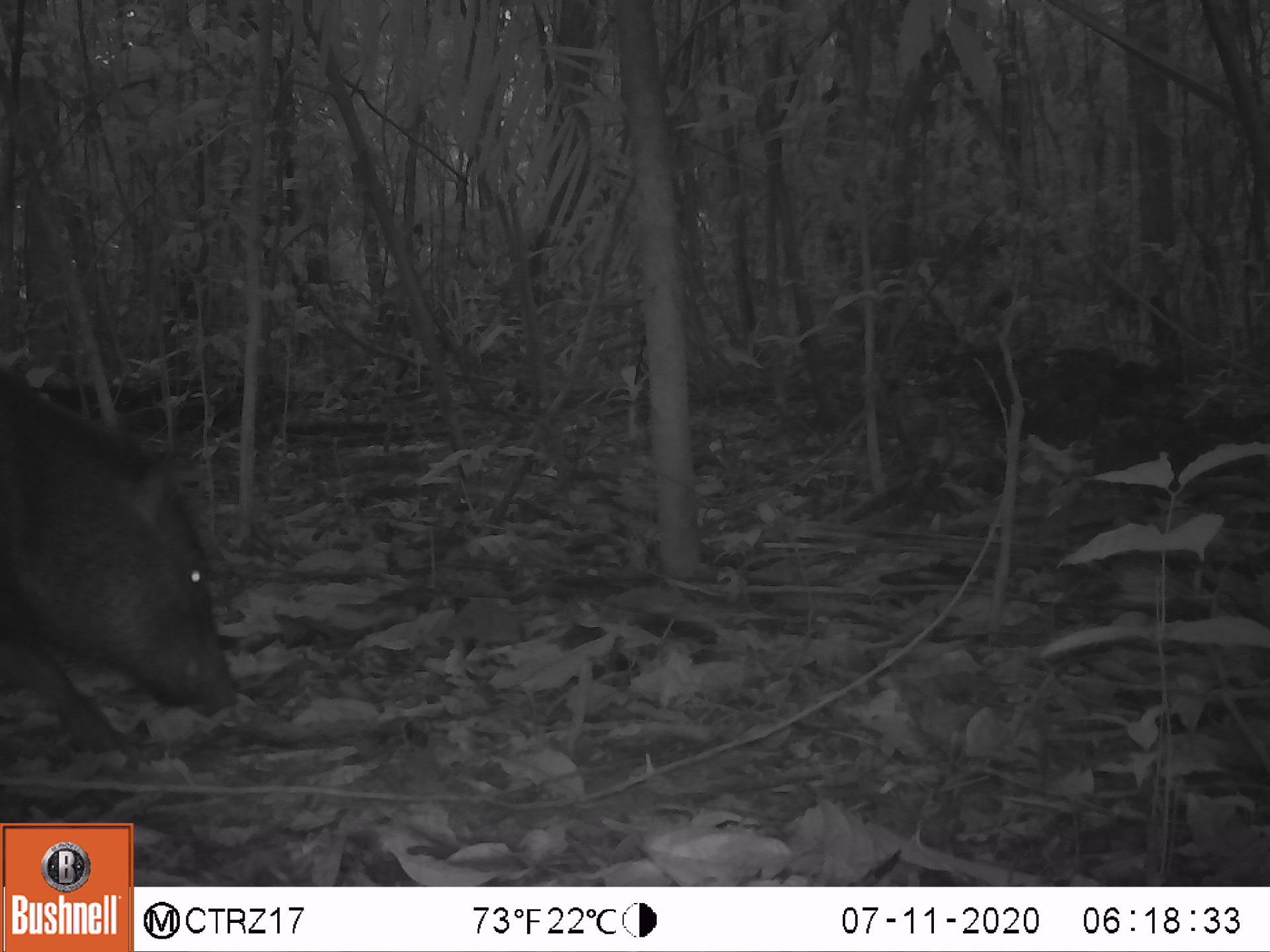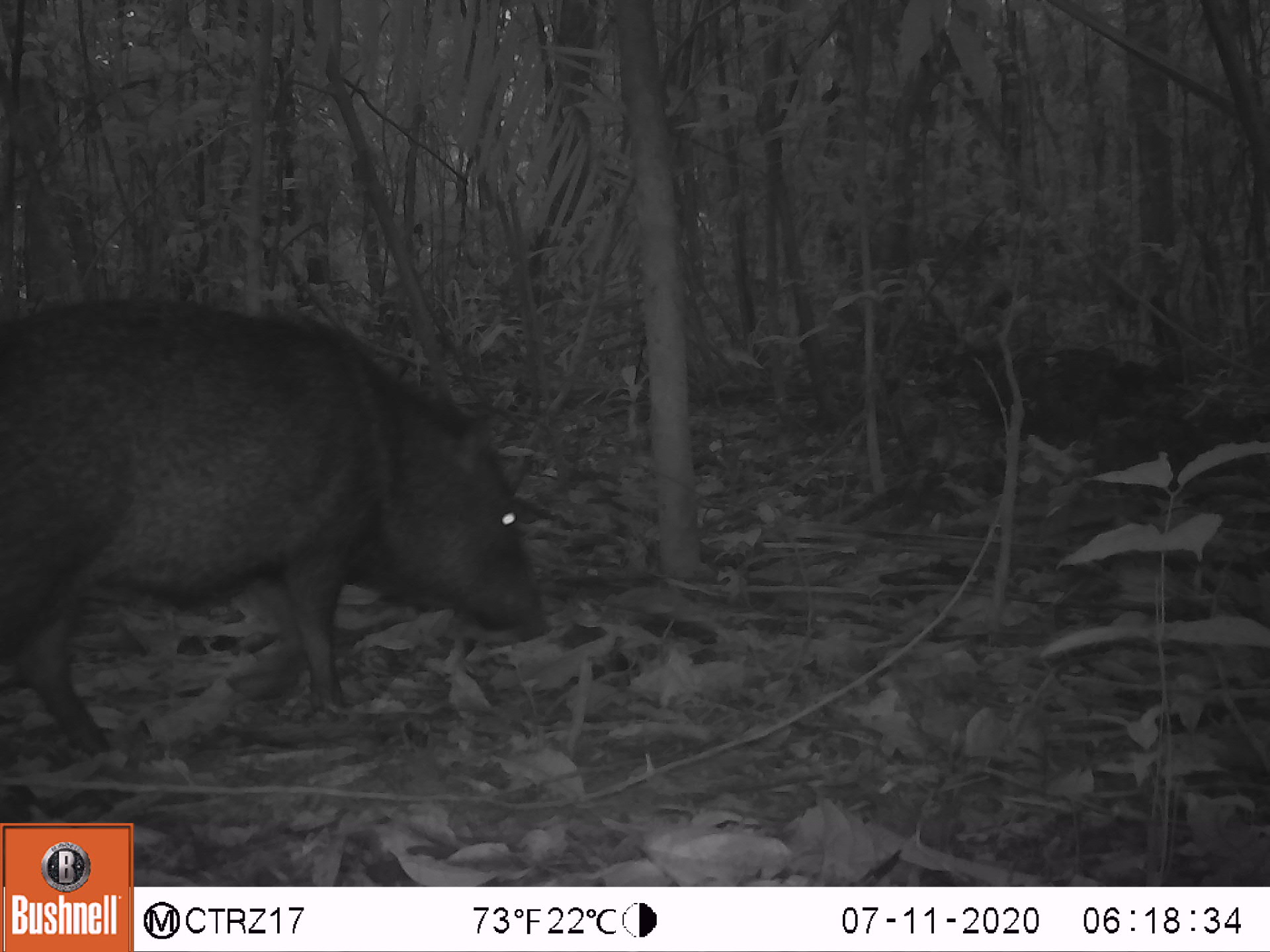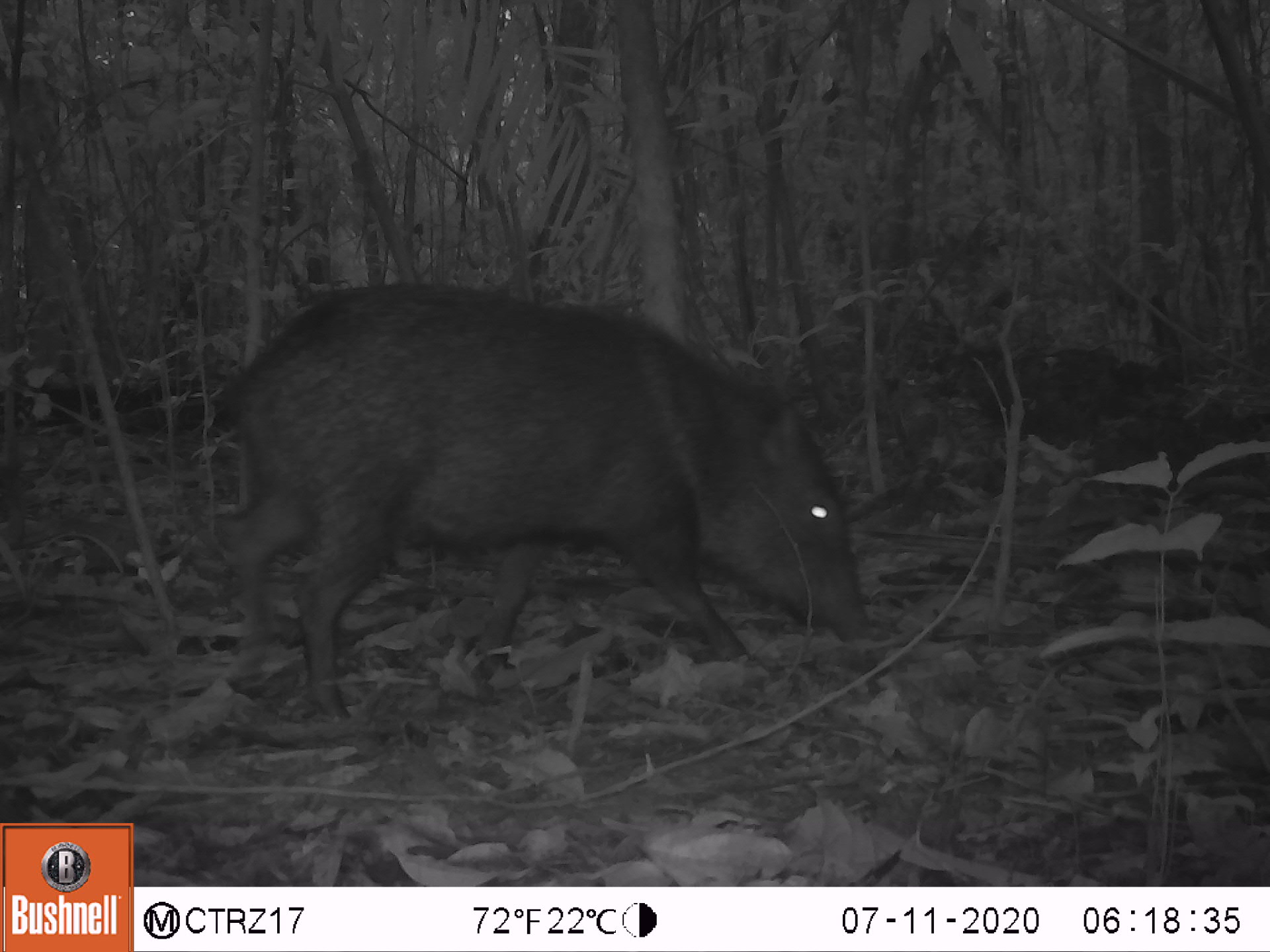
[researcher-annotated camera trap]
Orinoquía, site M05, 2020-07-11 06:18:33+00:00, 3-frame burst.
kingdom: Animalia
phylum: Chordata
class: Mammalia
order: Artiodactyla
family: Tayassuidae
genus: Pecari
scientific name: Pecari tajacu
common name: collared peccary